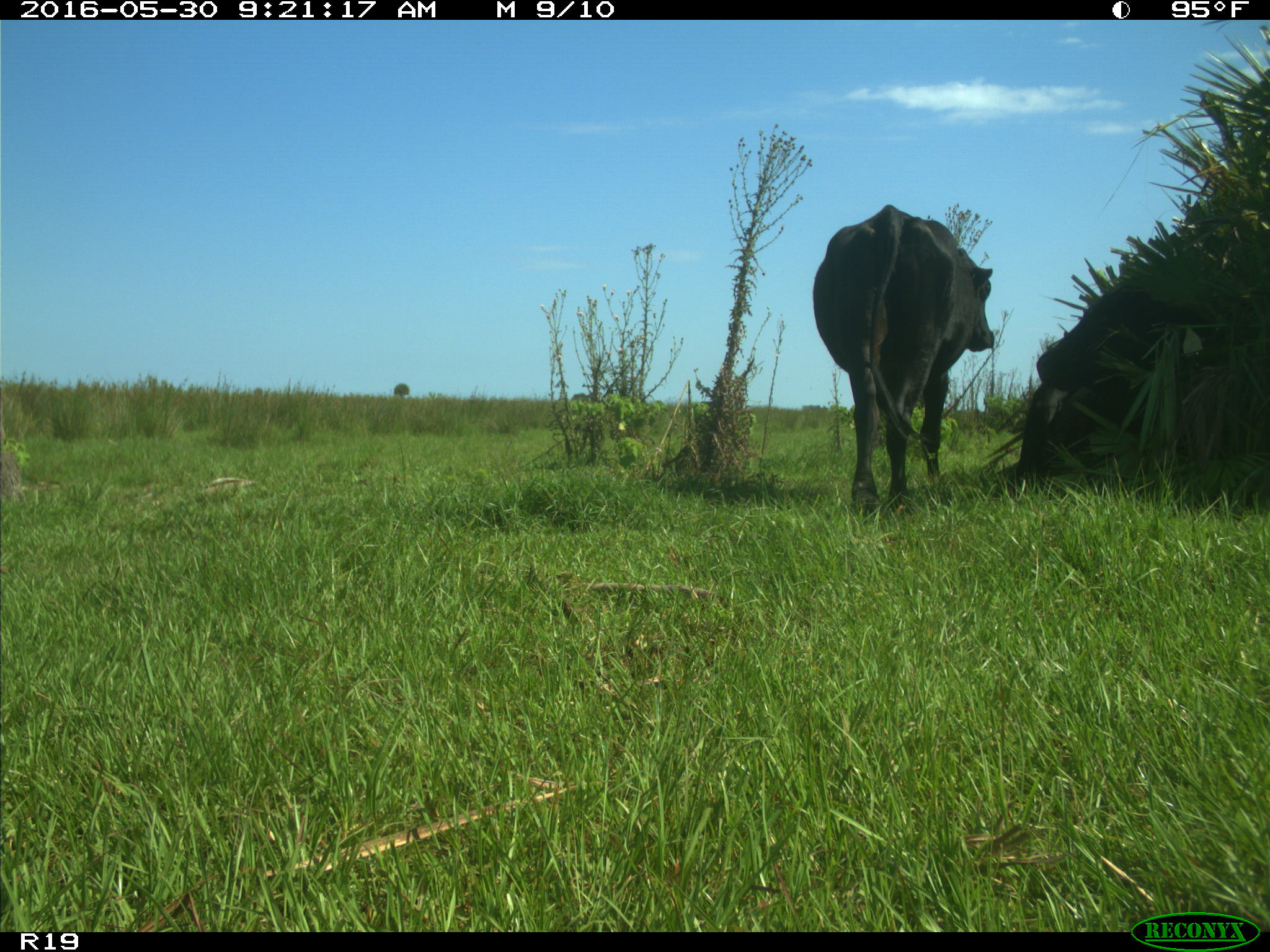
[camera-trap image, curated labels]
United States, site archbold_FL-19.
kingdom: Animalia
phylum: Chordata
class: Mammalia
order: Artiodactyla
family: Bovidae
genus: Bos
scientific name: Bos taurus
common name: domestic cow